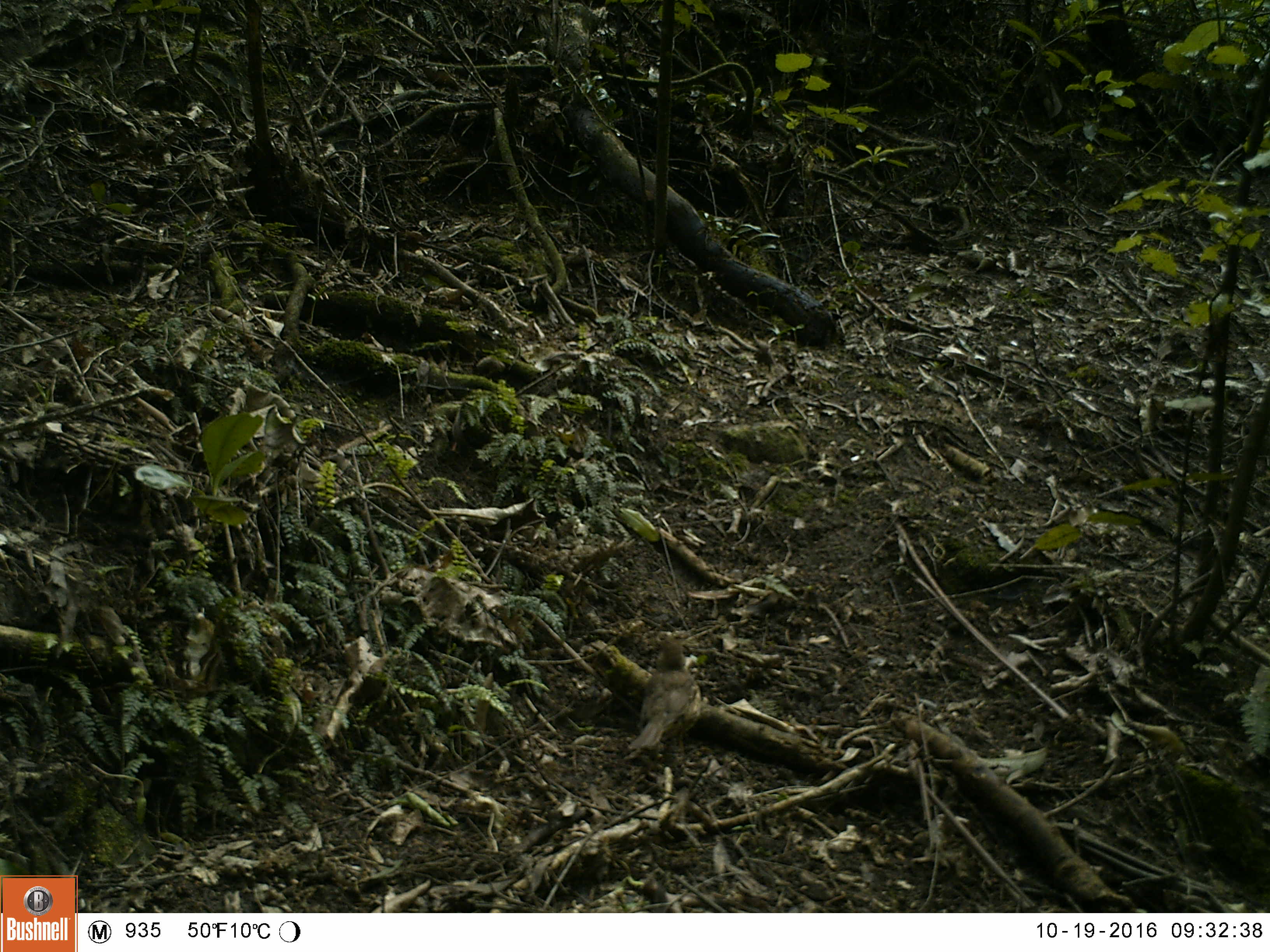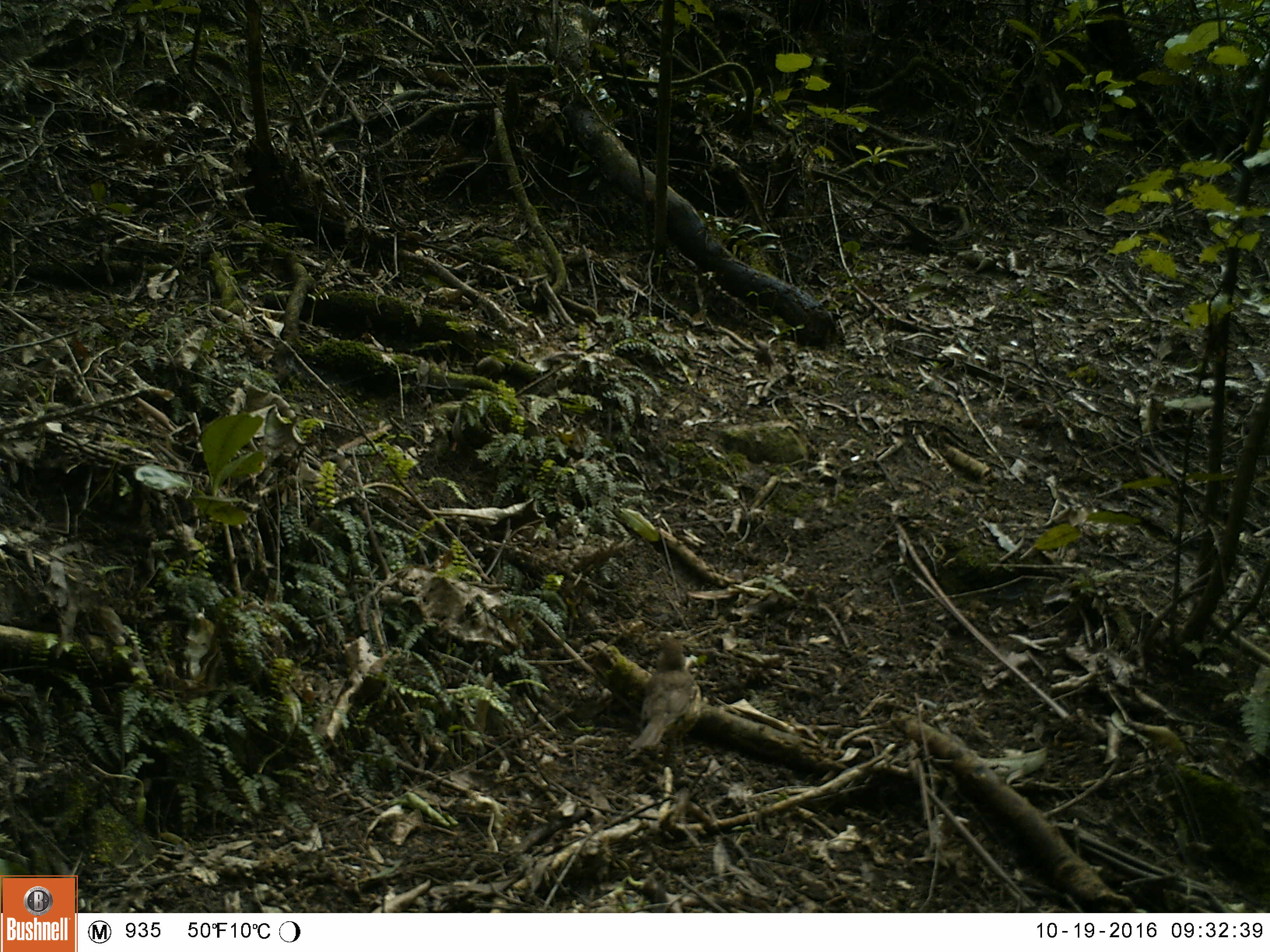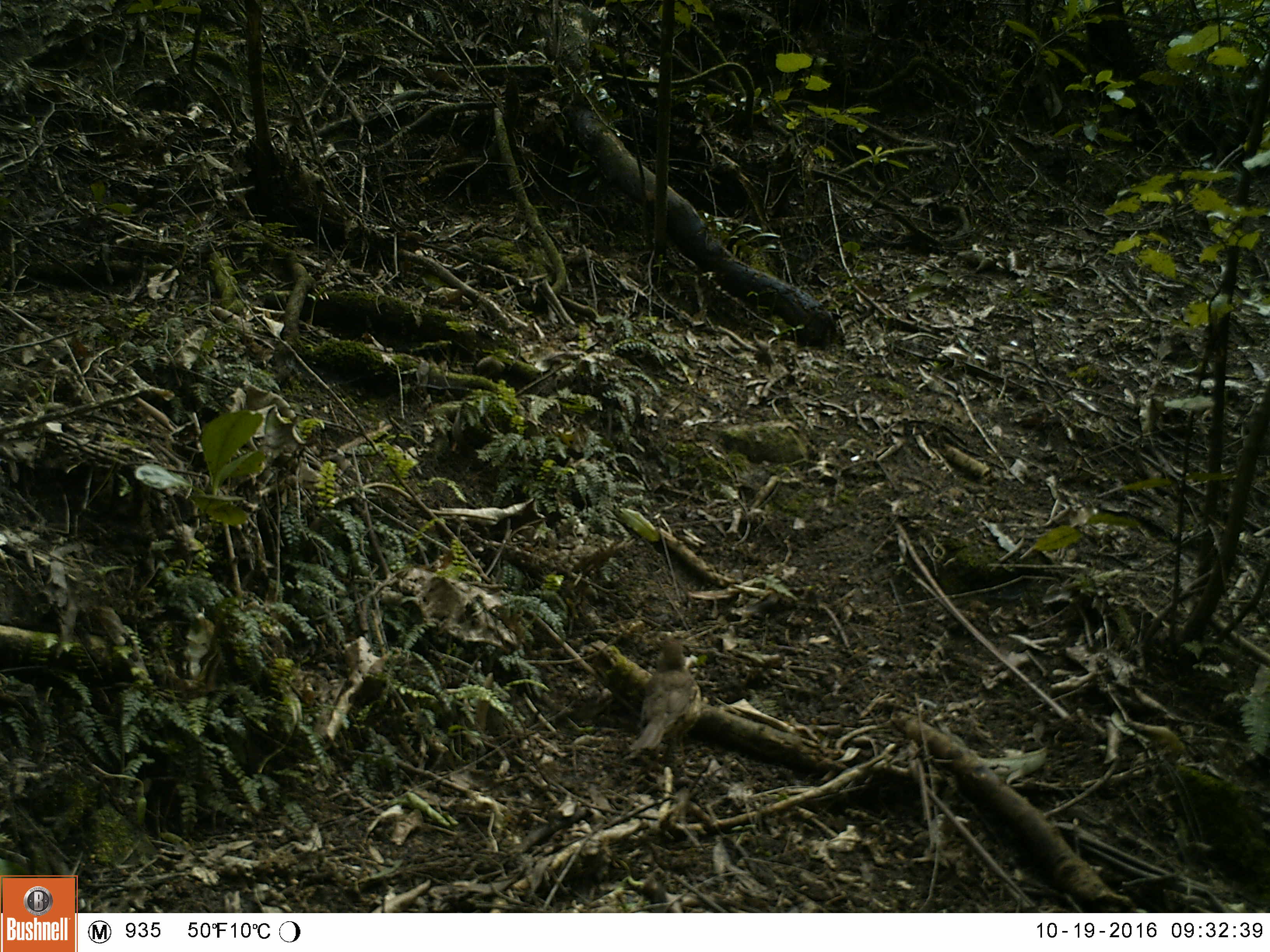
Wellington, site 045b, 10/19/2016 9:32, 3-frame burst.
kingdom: Animalia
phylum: Chordata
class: Aves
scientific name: Aves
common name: bird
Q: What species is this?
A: Bird (Aves).